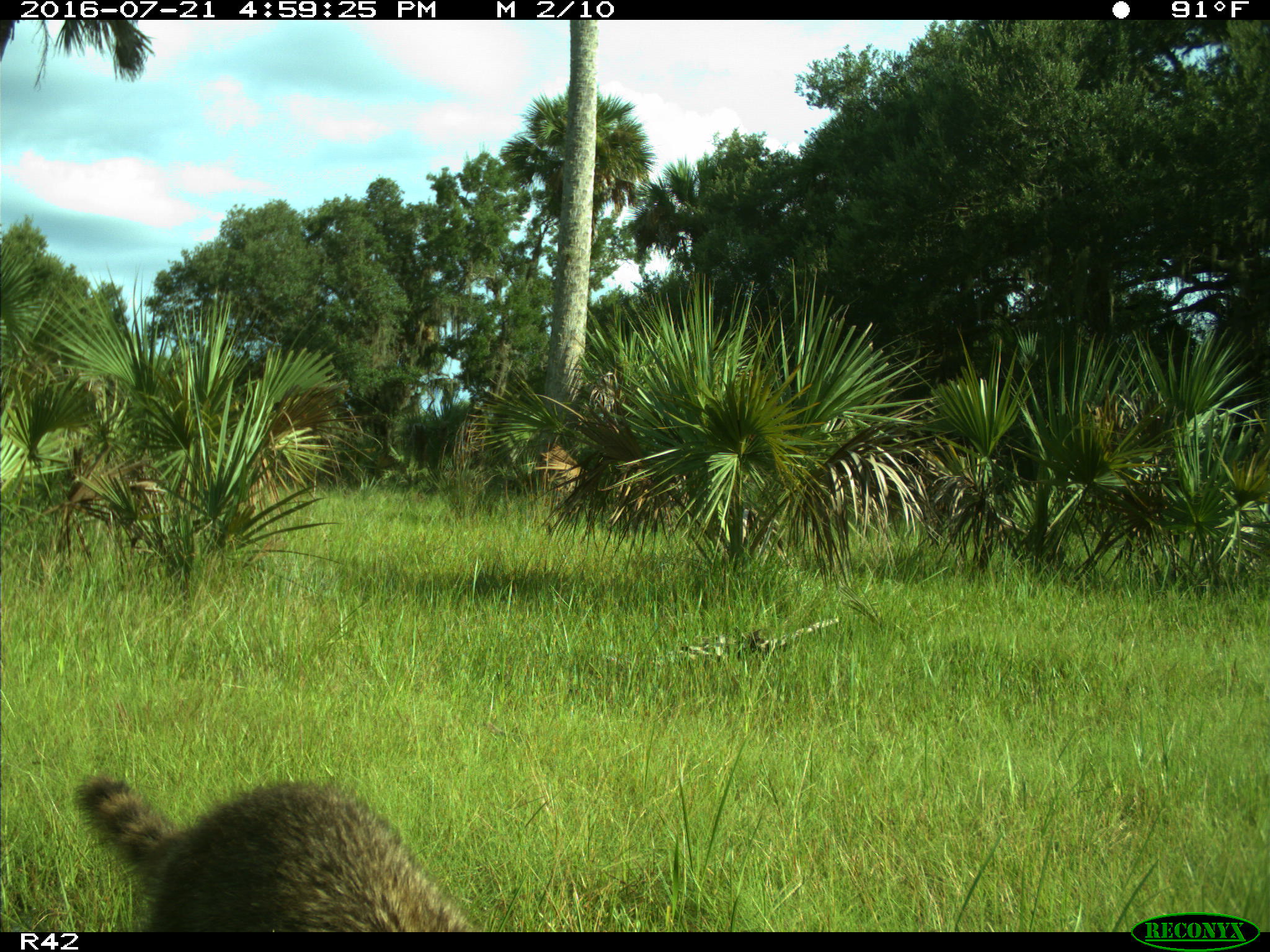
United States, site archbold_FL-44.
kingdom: Animalia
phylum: Chordata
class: Mammalia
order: Carnivora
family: Procyonidae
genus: Procyon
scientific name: Procyon lotor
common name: common raccoon